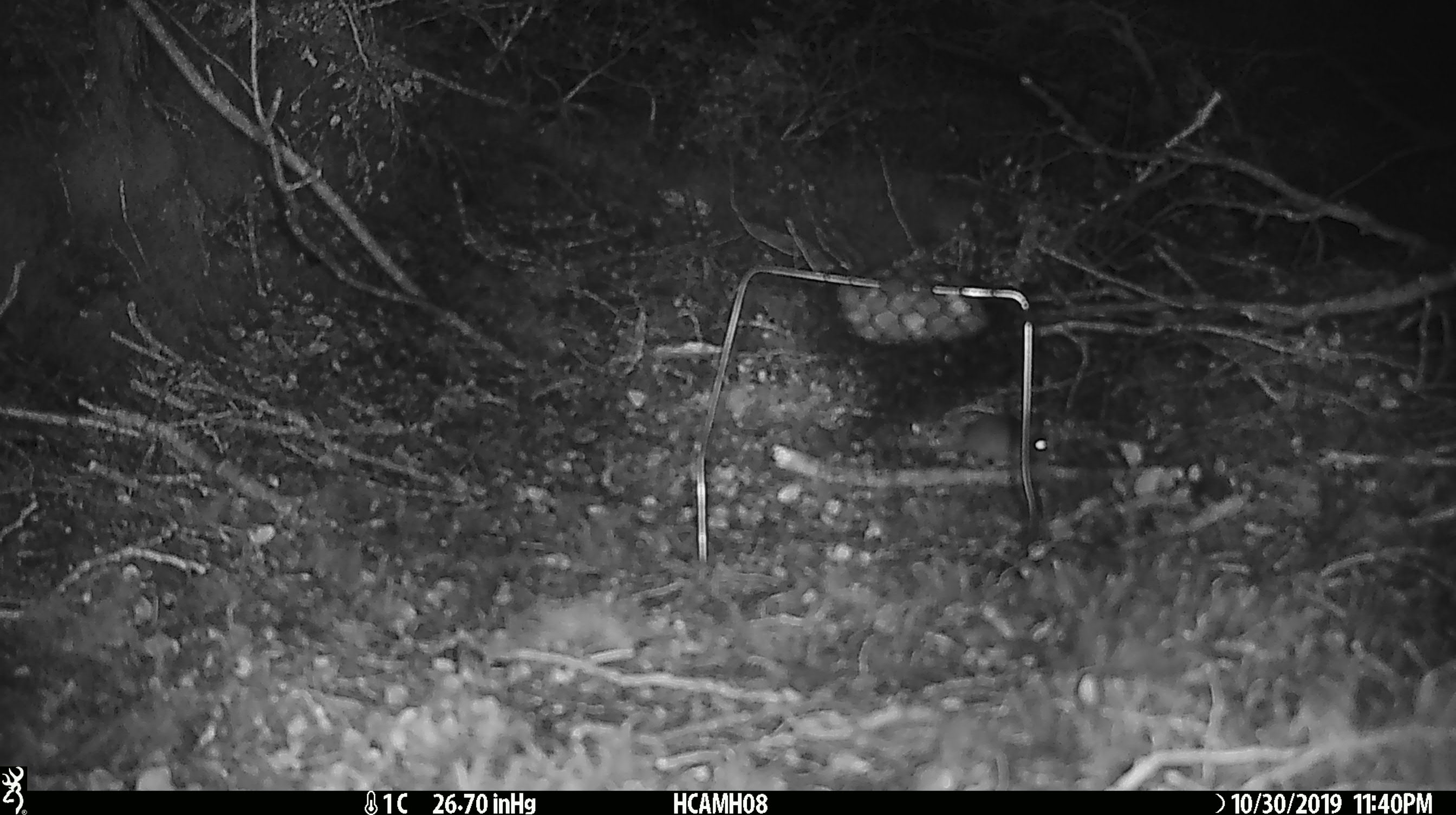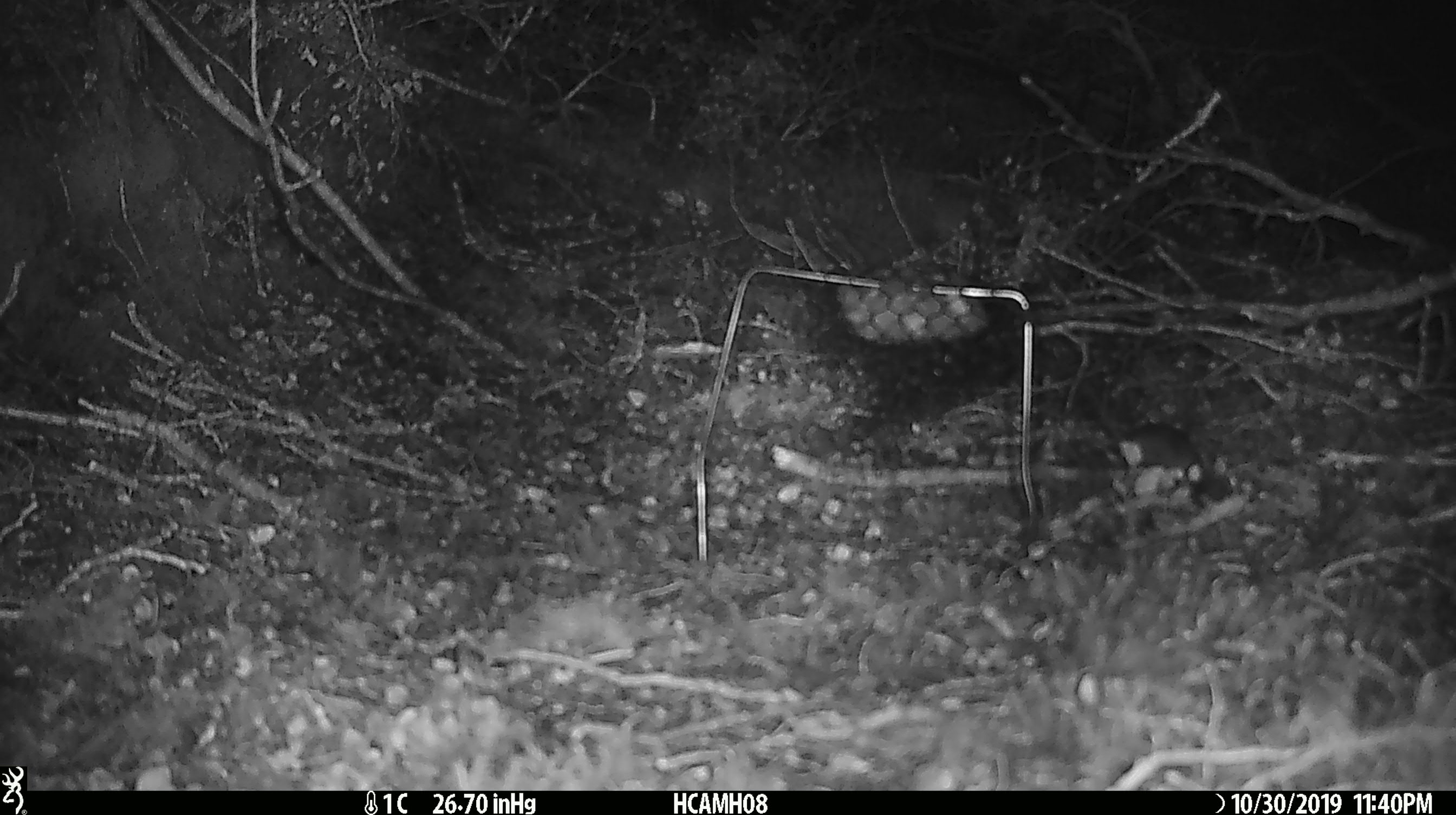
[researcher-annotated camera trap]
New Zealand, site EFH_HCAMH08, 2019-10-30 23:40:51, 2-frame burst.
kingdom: Animalia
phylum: Chordata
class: Mammalia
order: Rodentia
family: Muridae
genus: Mus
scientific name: Mus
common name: mouse